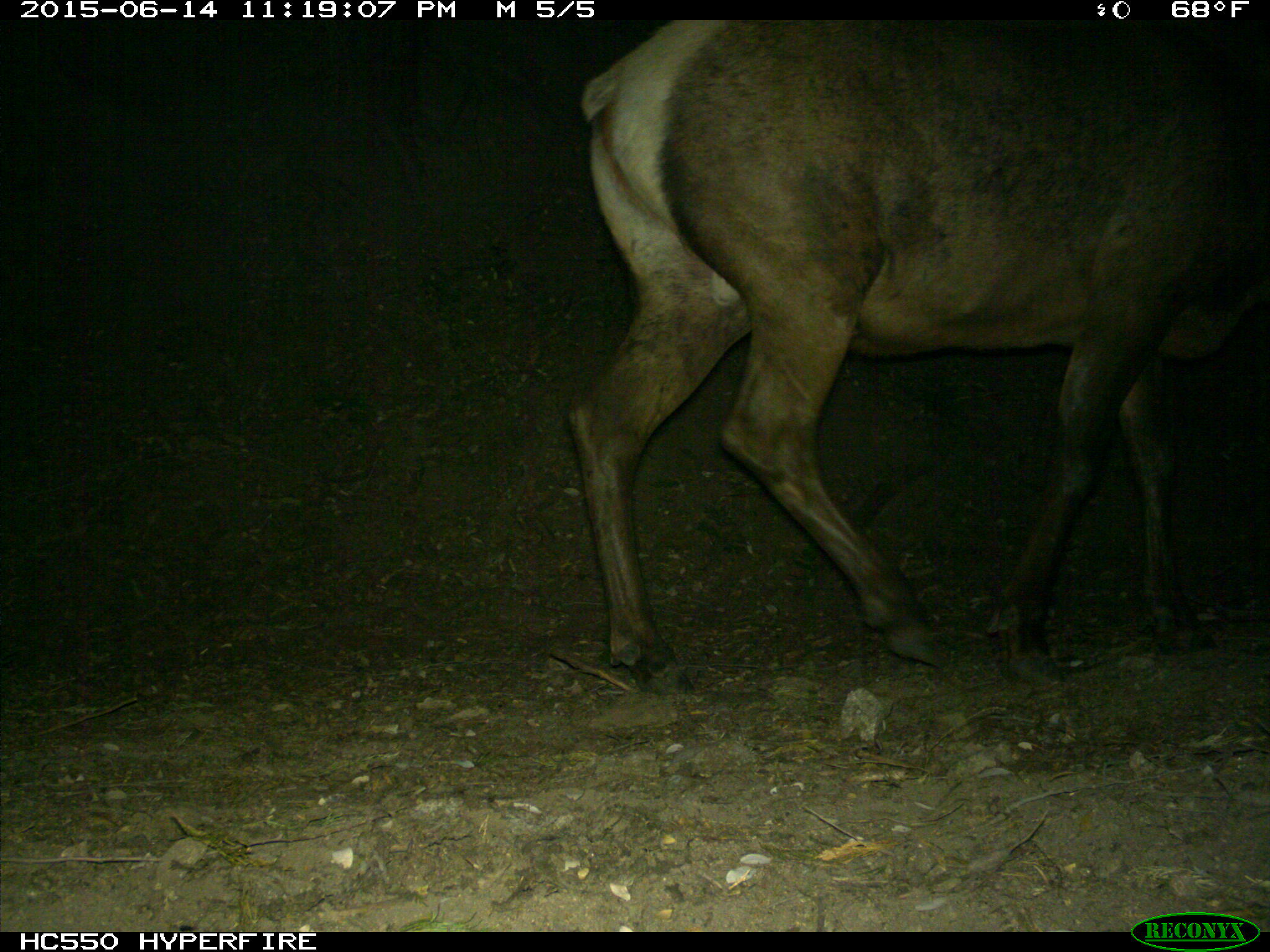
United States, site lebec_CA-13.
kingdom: Animalia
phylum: Chordata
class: Mammalia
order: Artiodactyla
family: Cervidae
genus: Cervus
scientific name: Cervus canadensis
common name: elk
Cervus canadensis (elk).